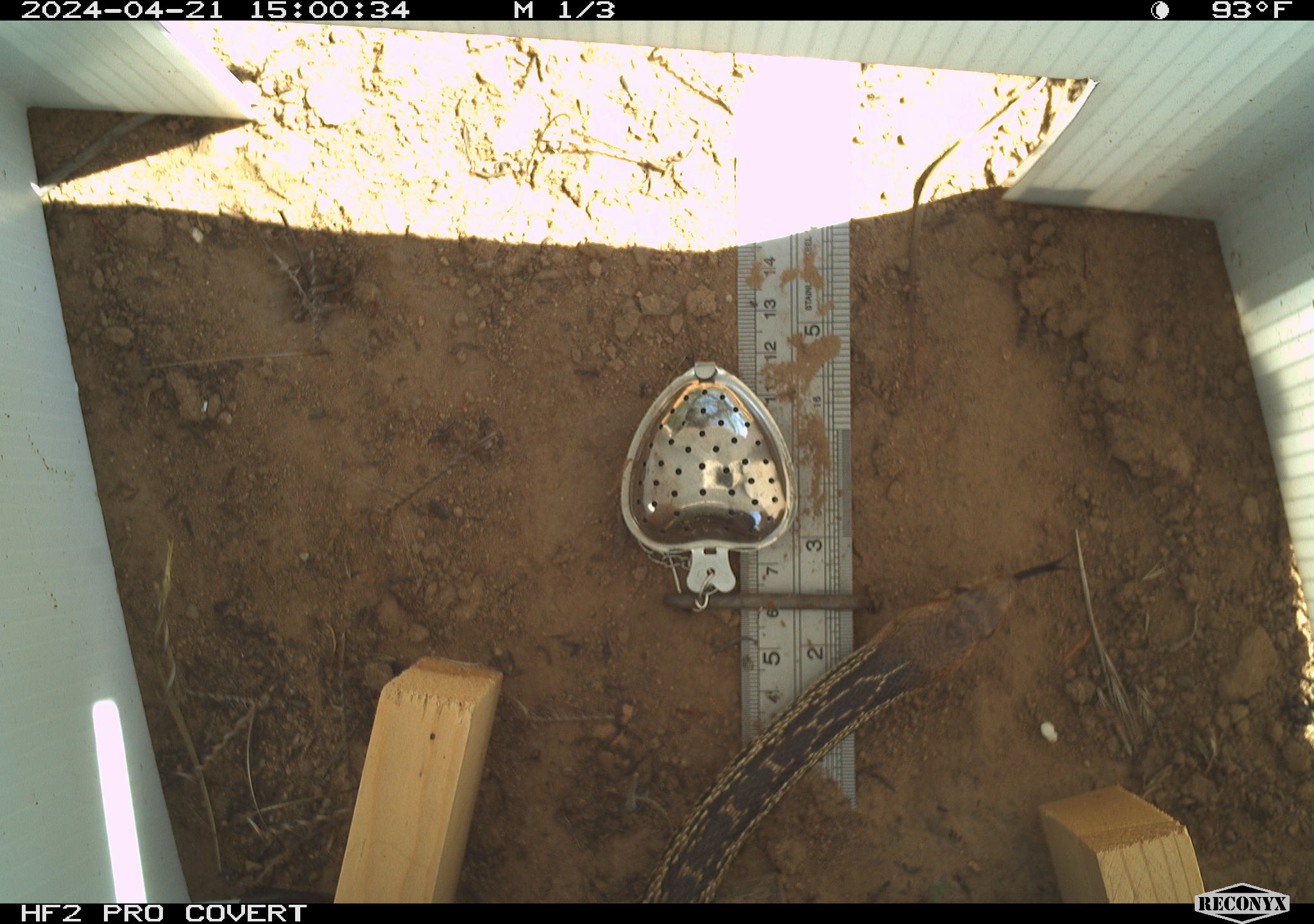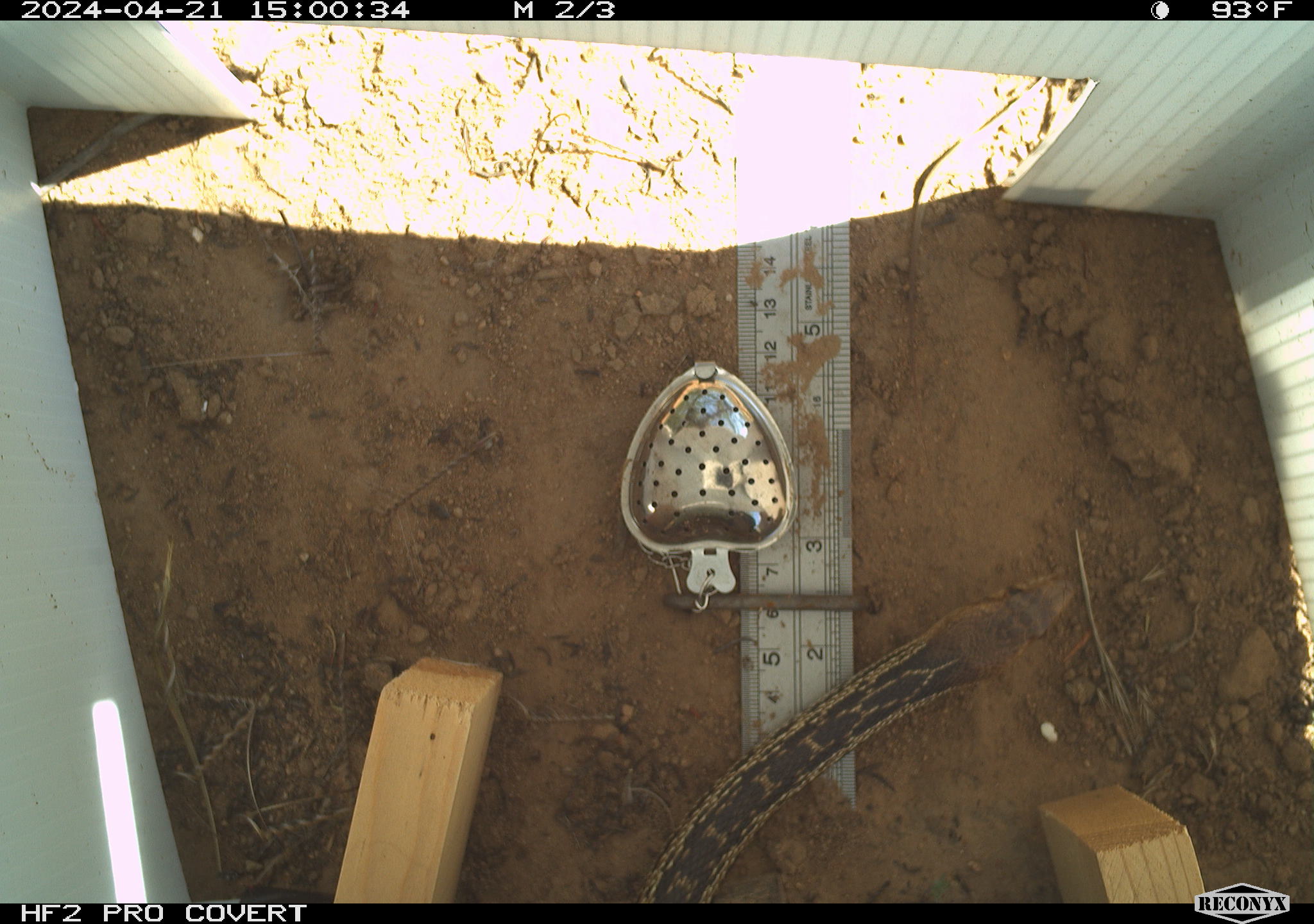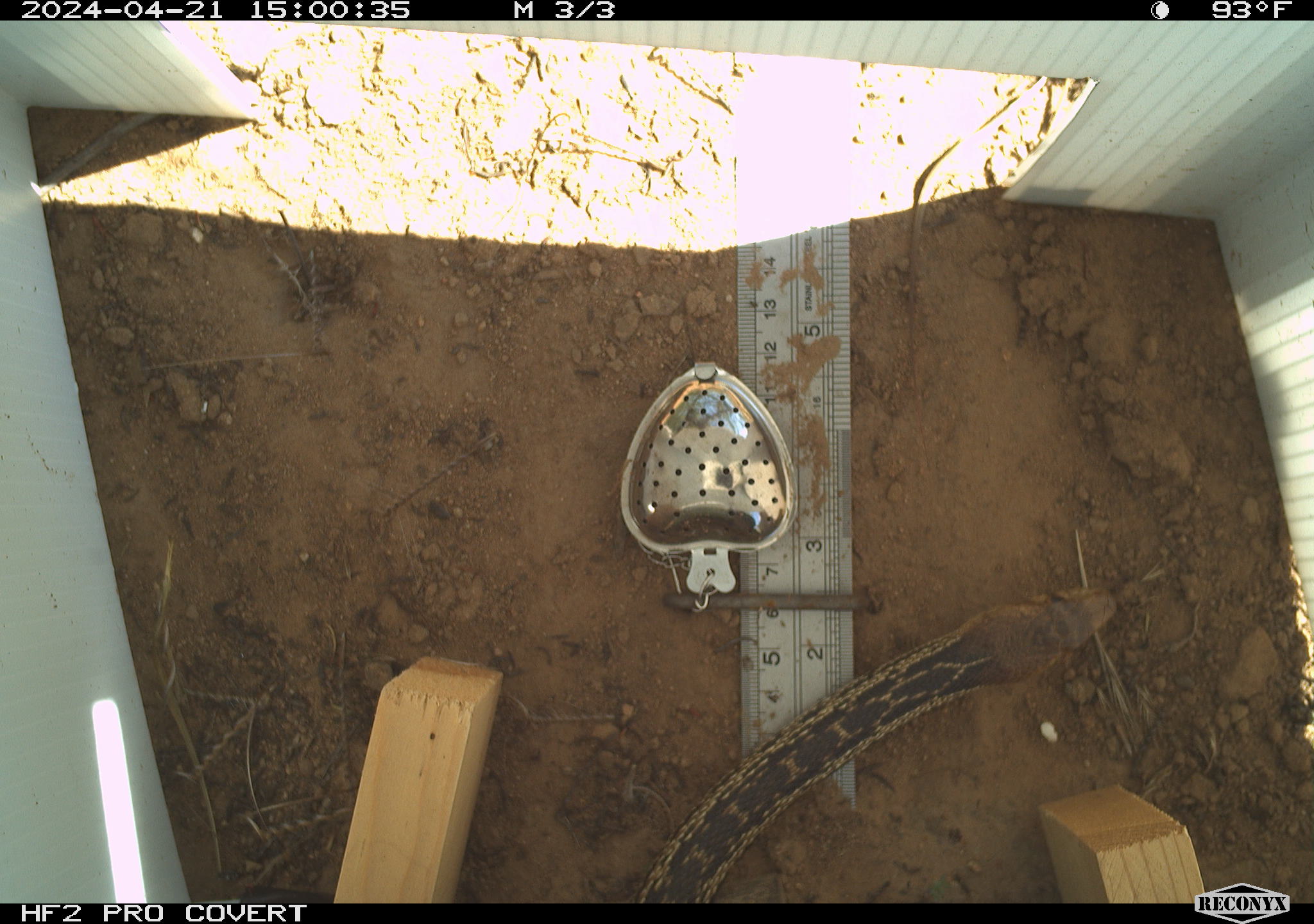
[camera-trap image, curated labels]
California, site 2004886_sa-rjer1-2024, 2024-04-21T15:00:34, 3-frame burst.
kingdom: Animalia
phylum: Chordata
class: Reptilia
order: Squamata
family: Colubridae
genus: Pituophis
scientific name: Pituophis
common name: bullsnakes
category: pituophis species